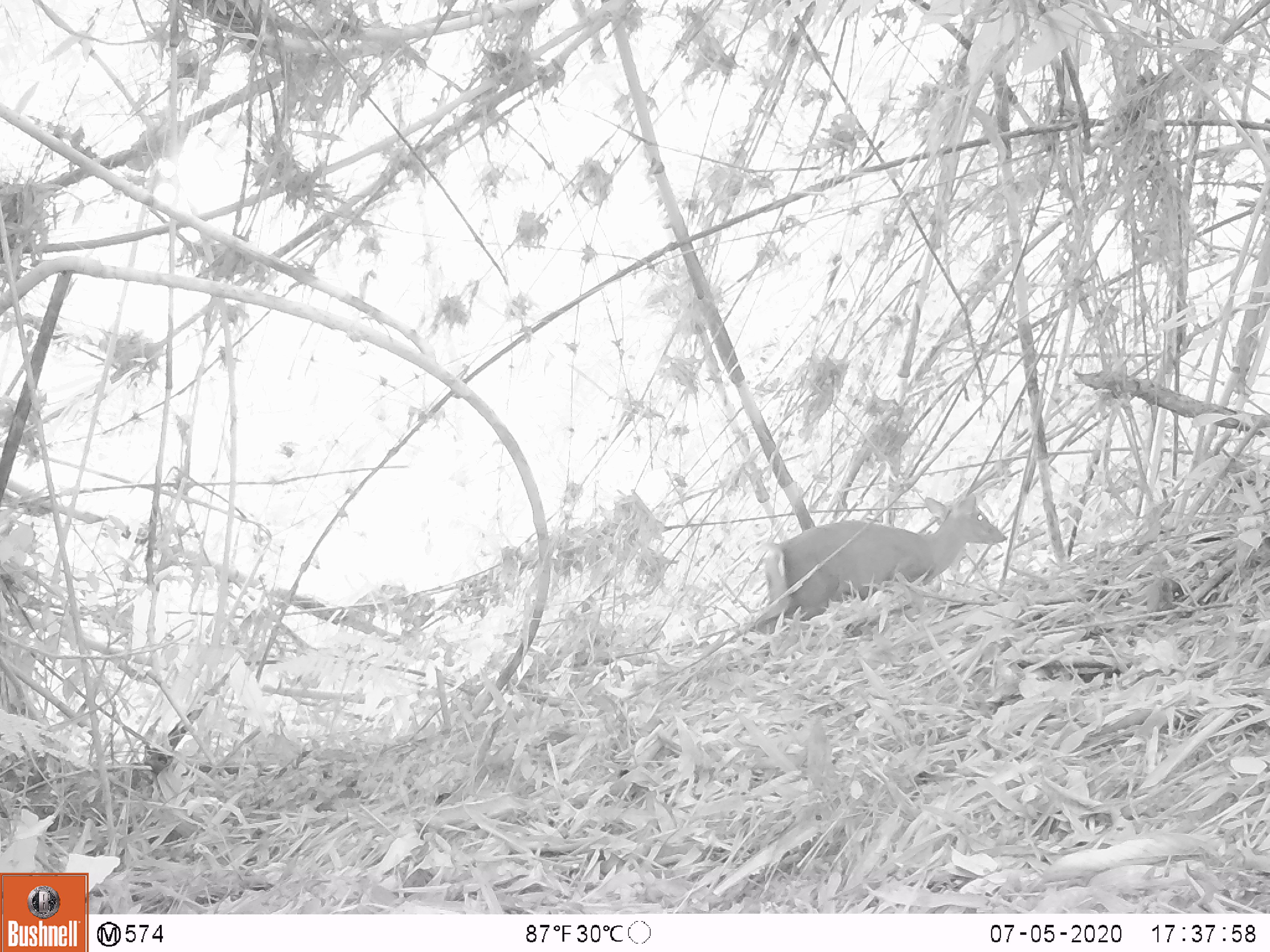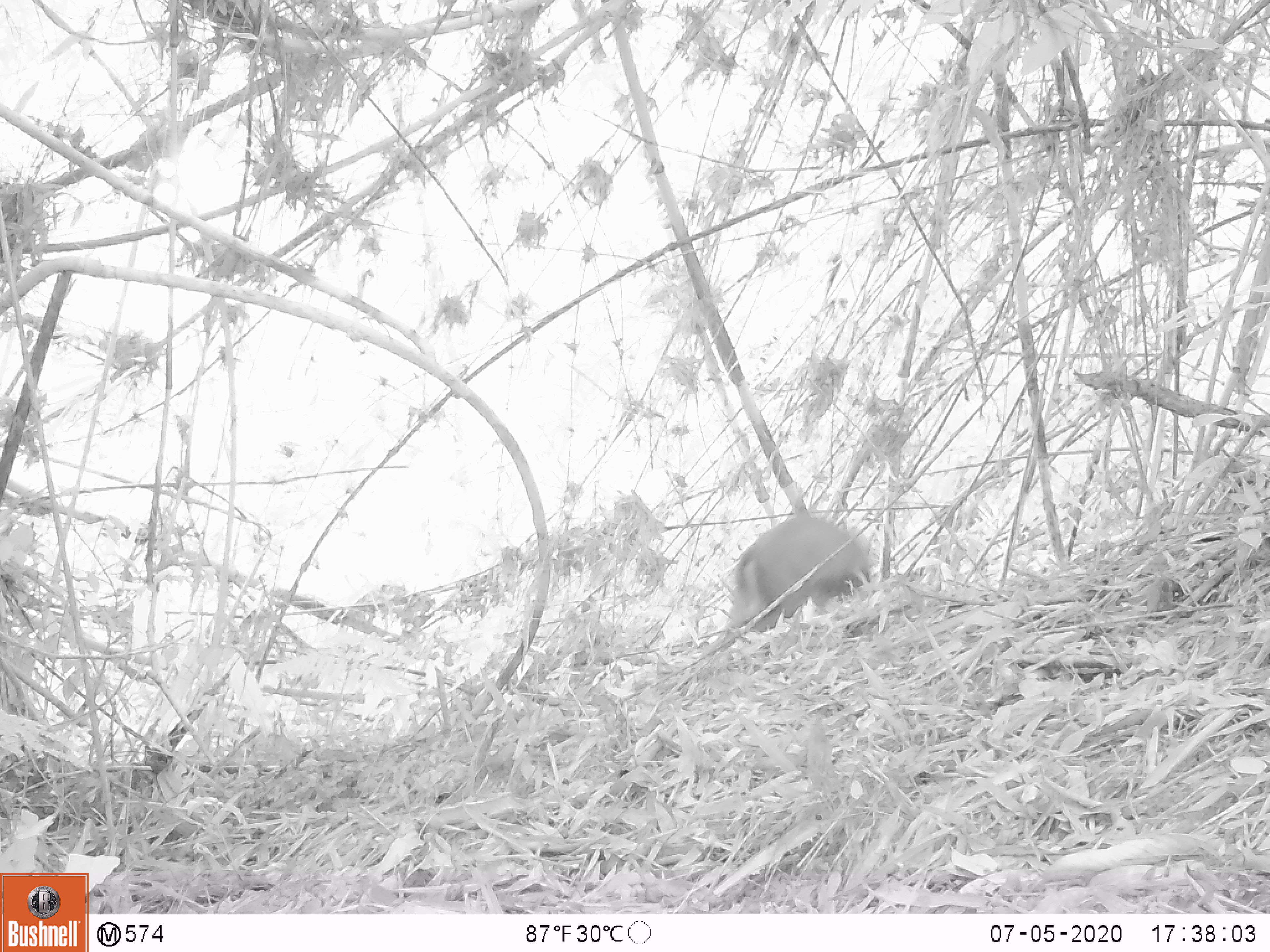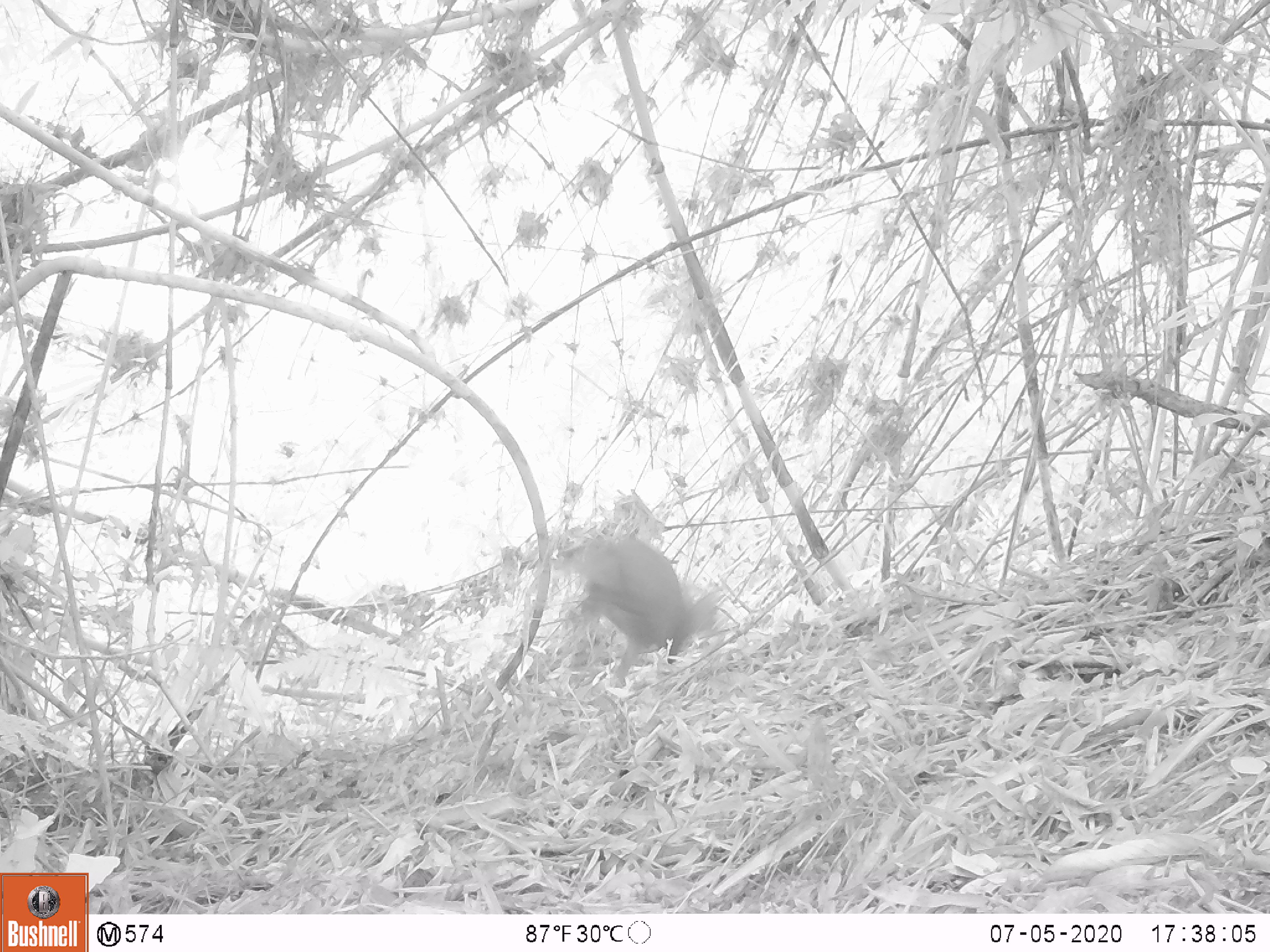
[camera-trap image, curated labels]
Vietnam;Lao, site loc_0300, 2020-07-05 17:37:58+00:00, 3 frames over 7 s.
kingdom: Animalia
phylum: Chordata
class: Mammalia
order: Artiodactyla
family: Cervidae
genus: Muntiacus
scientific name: Muntiacus rooseveltorum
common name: roosevelt's muntjac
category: roosevelts muntjac group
Roosevelts muntjac group (roosevelt's muntjac) (Muntiacus rooseveltorum). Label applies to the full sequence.